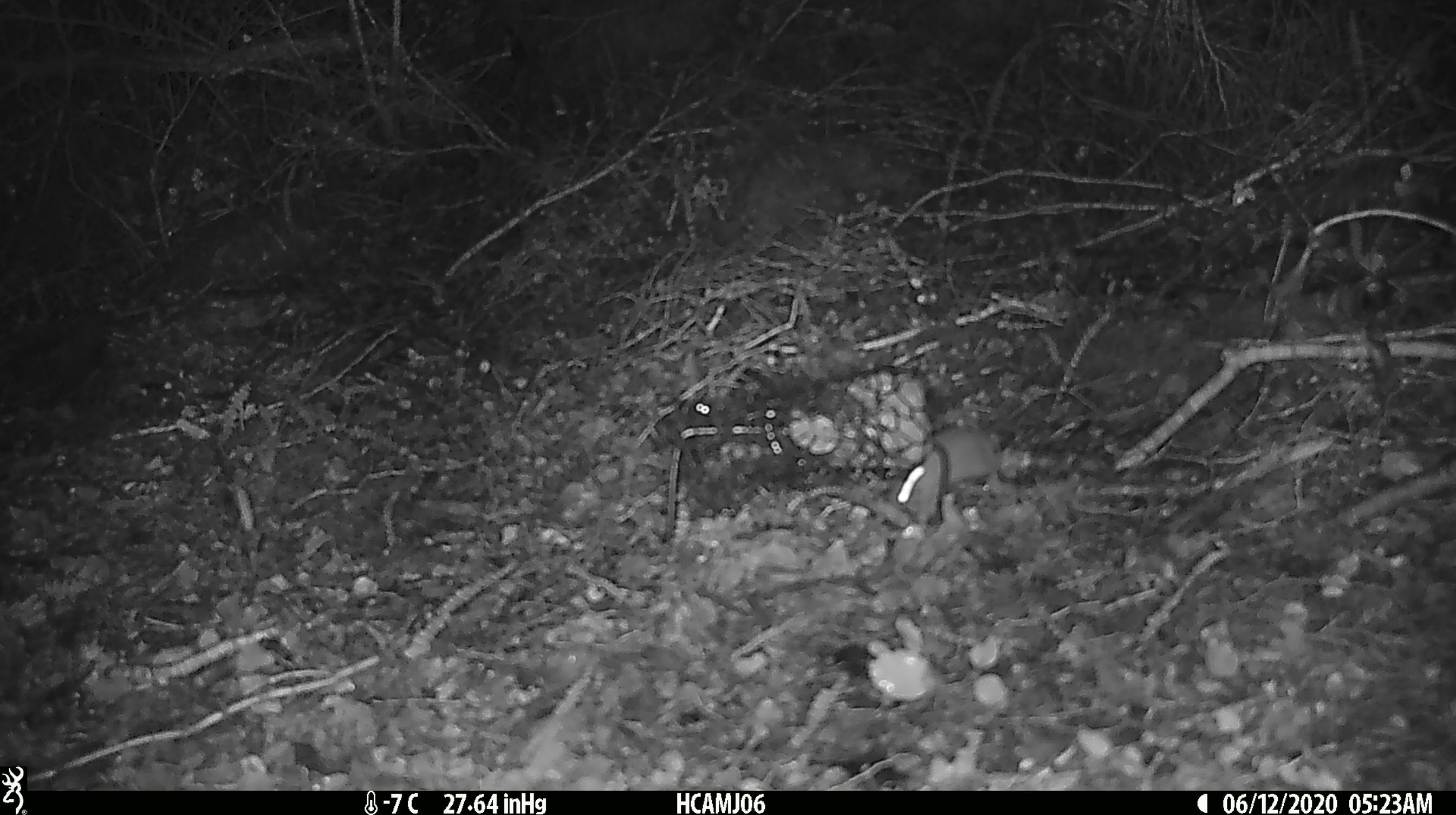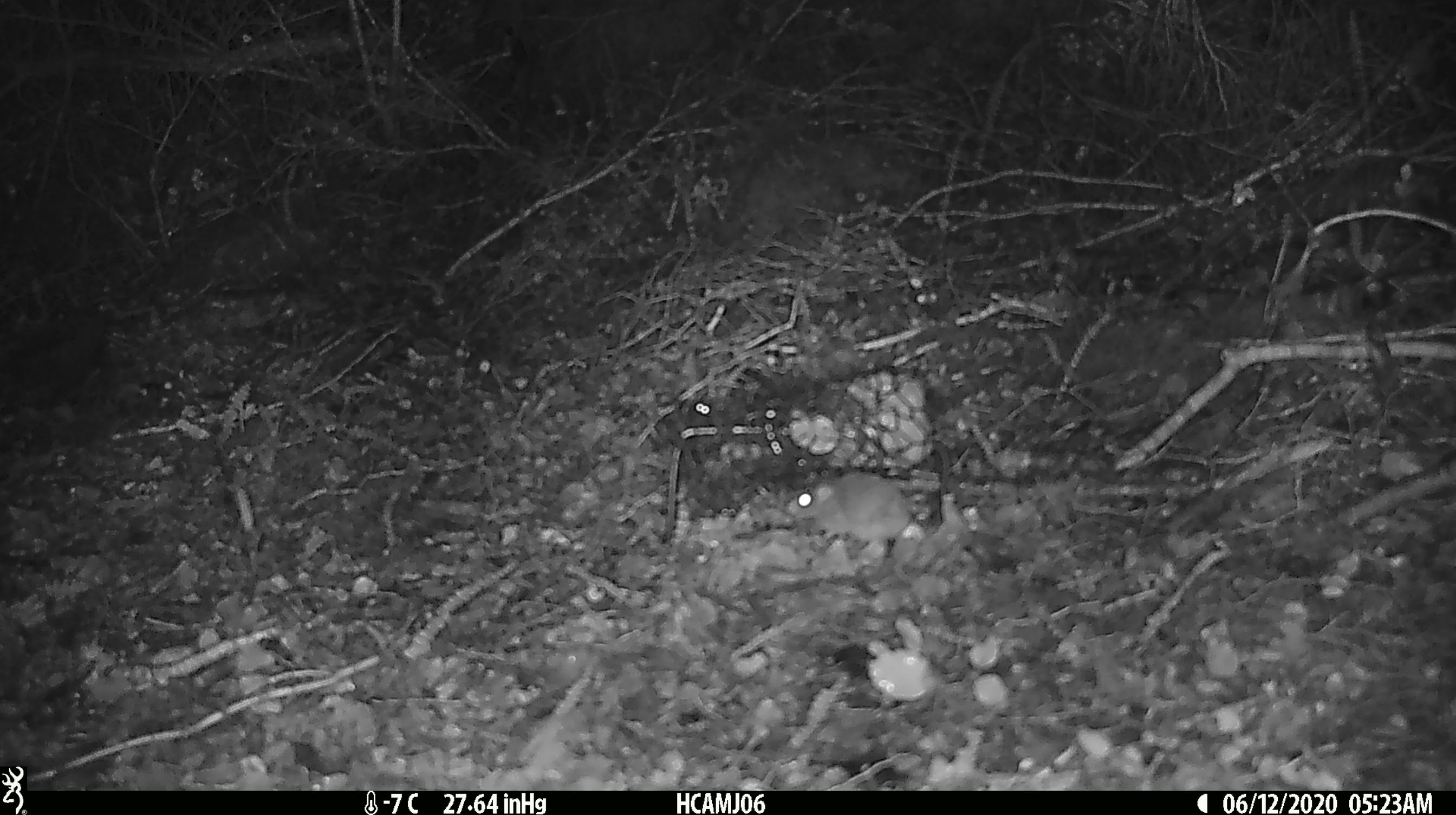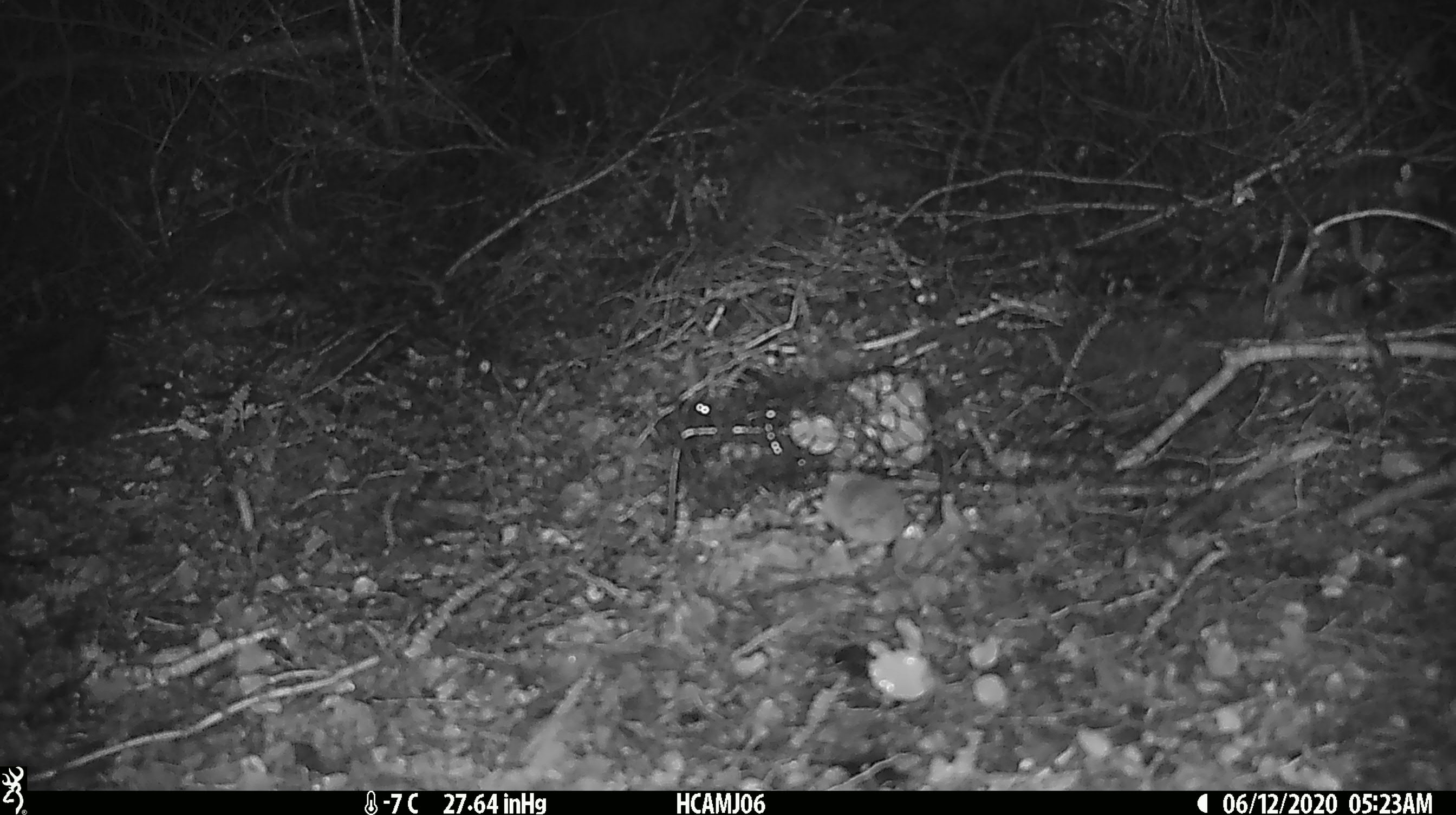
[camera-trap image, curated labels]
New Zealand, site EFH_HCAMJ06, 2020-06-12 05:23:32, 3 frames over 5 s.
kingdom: Animalia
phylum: Chordata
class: Mammalia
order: Rodentia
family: Muridae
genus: Mus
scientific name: Mus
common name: mouse